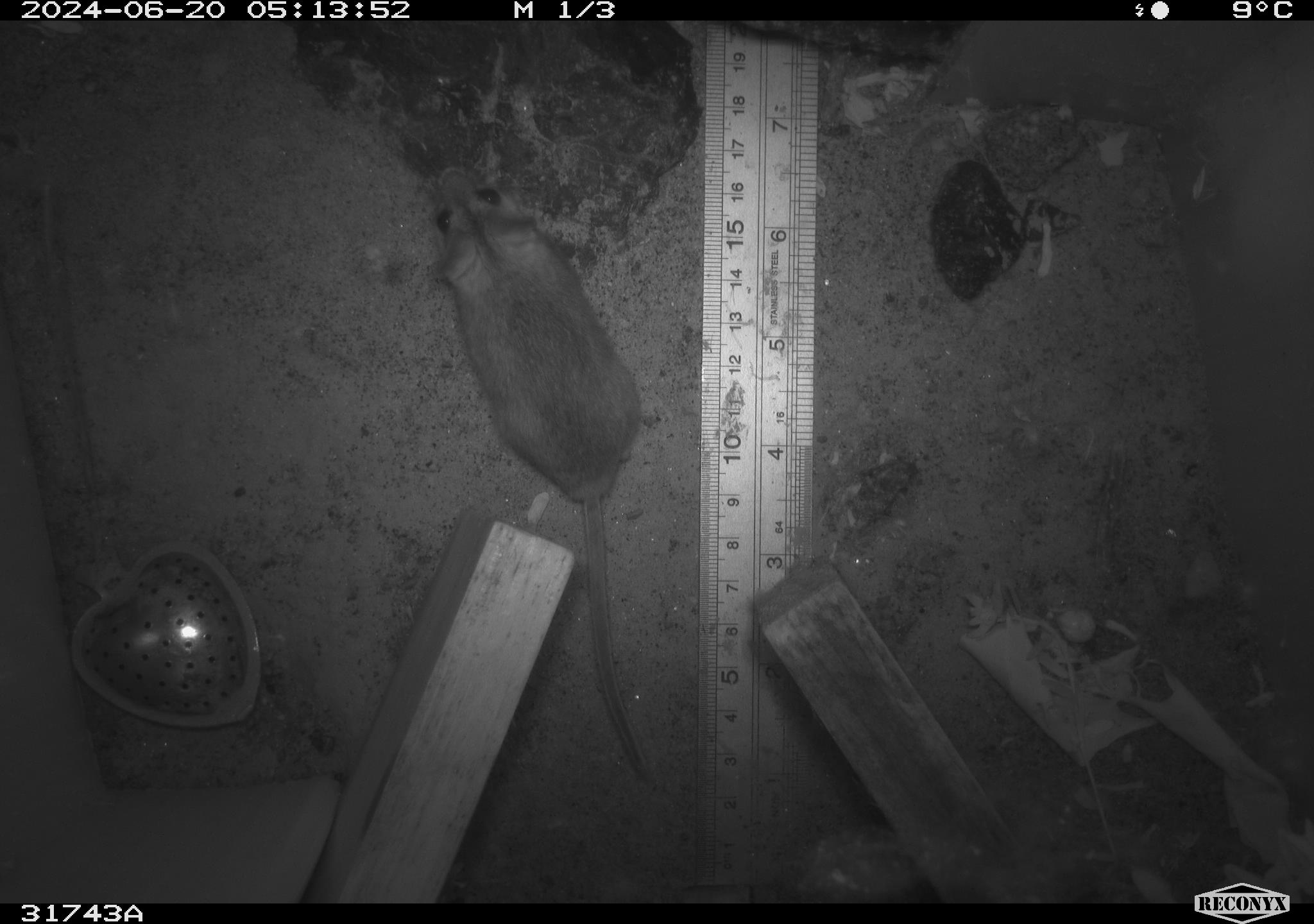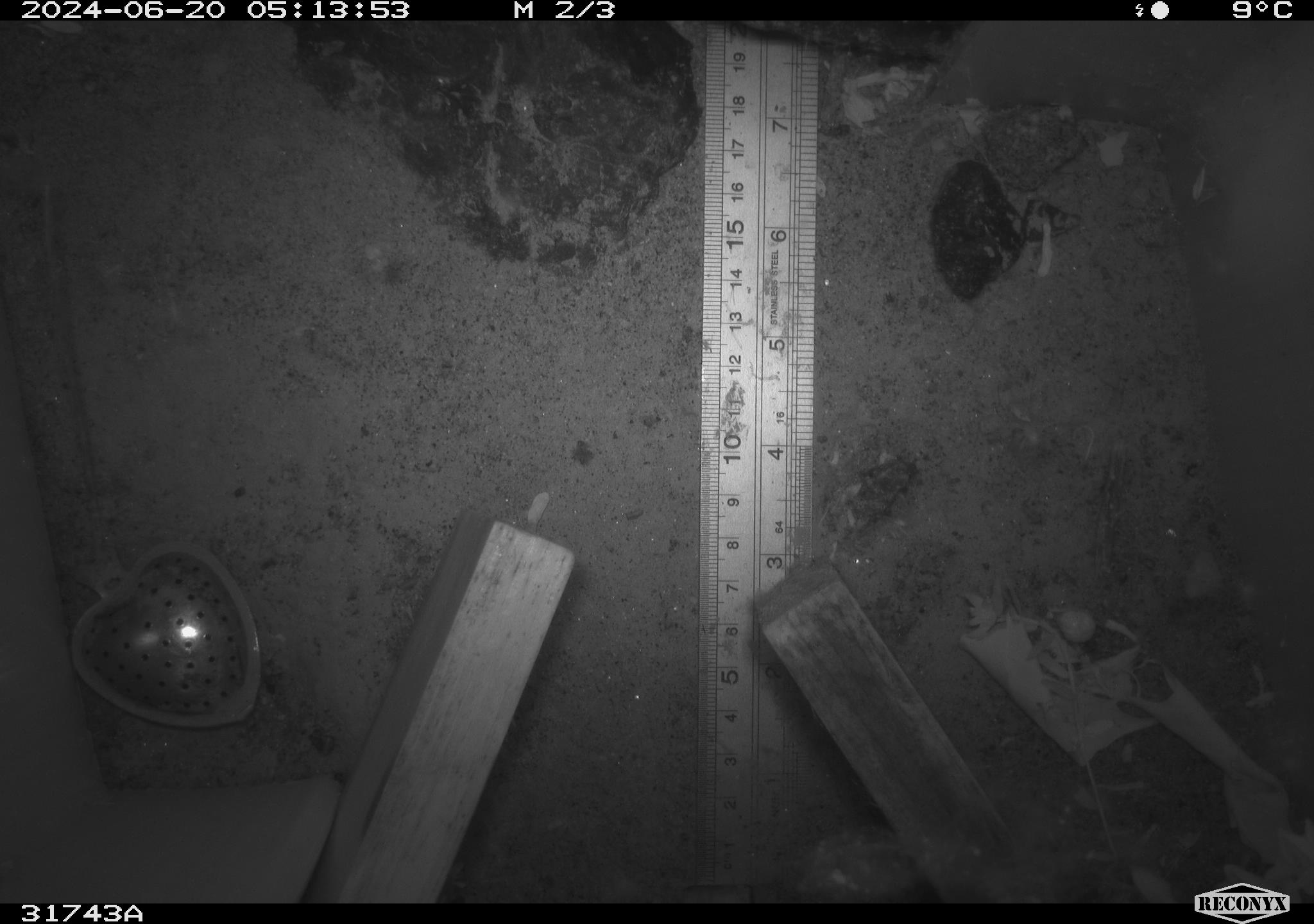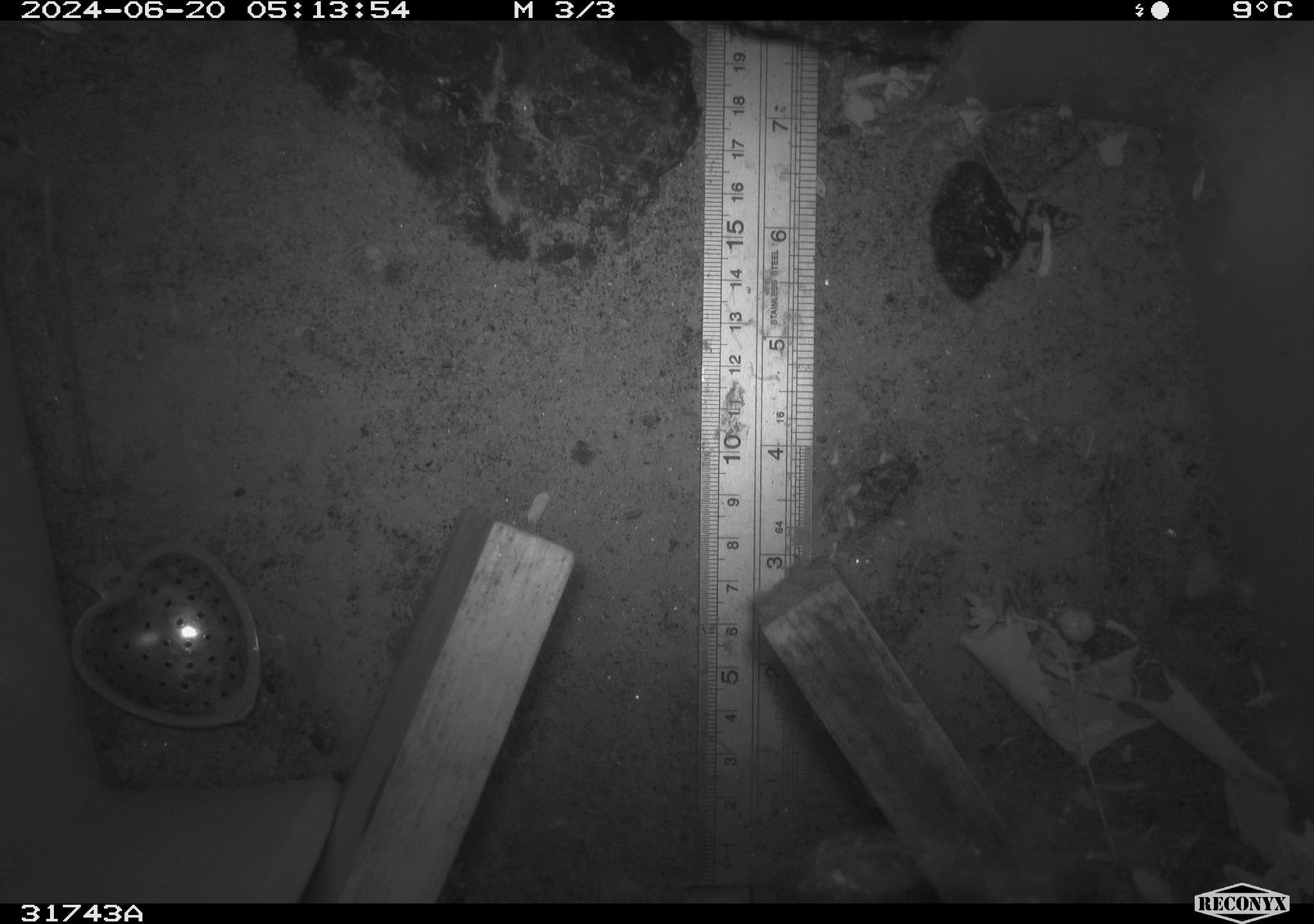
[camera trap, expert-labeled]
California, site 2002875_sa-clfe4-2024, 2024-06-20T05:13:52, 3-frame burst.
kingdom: Animalia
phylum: Chordata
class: Mammalia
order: Rodentia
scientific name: Rodentia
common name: rodent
Rodent (Rodentia).